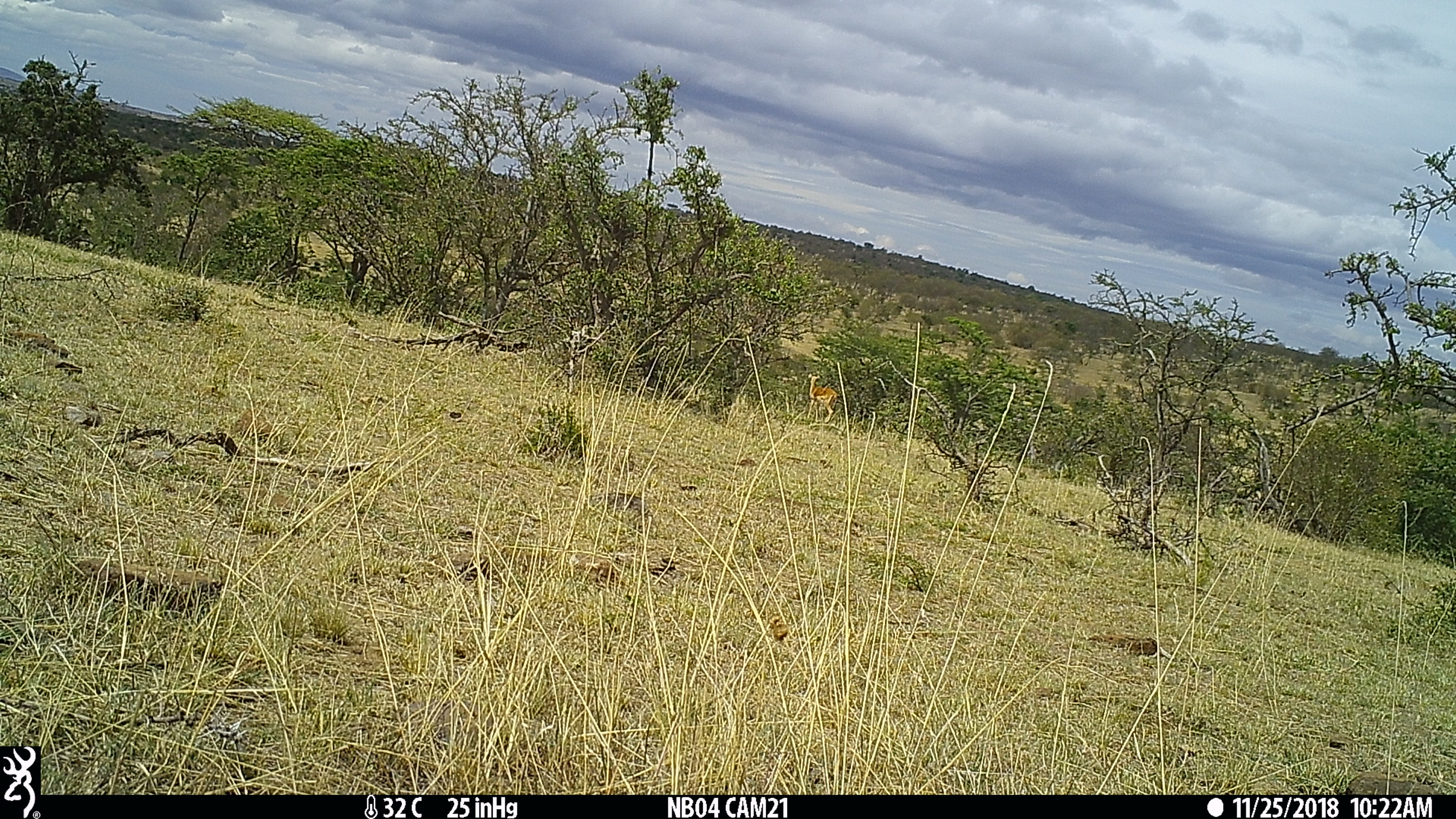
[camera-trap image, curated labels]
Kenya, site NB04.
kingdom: Animalia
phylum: Chordata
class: Mammalia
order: Artiodactyla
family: Bovidae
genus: Aepyceros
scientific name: Aepyceros melampus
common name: impala